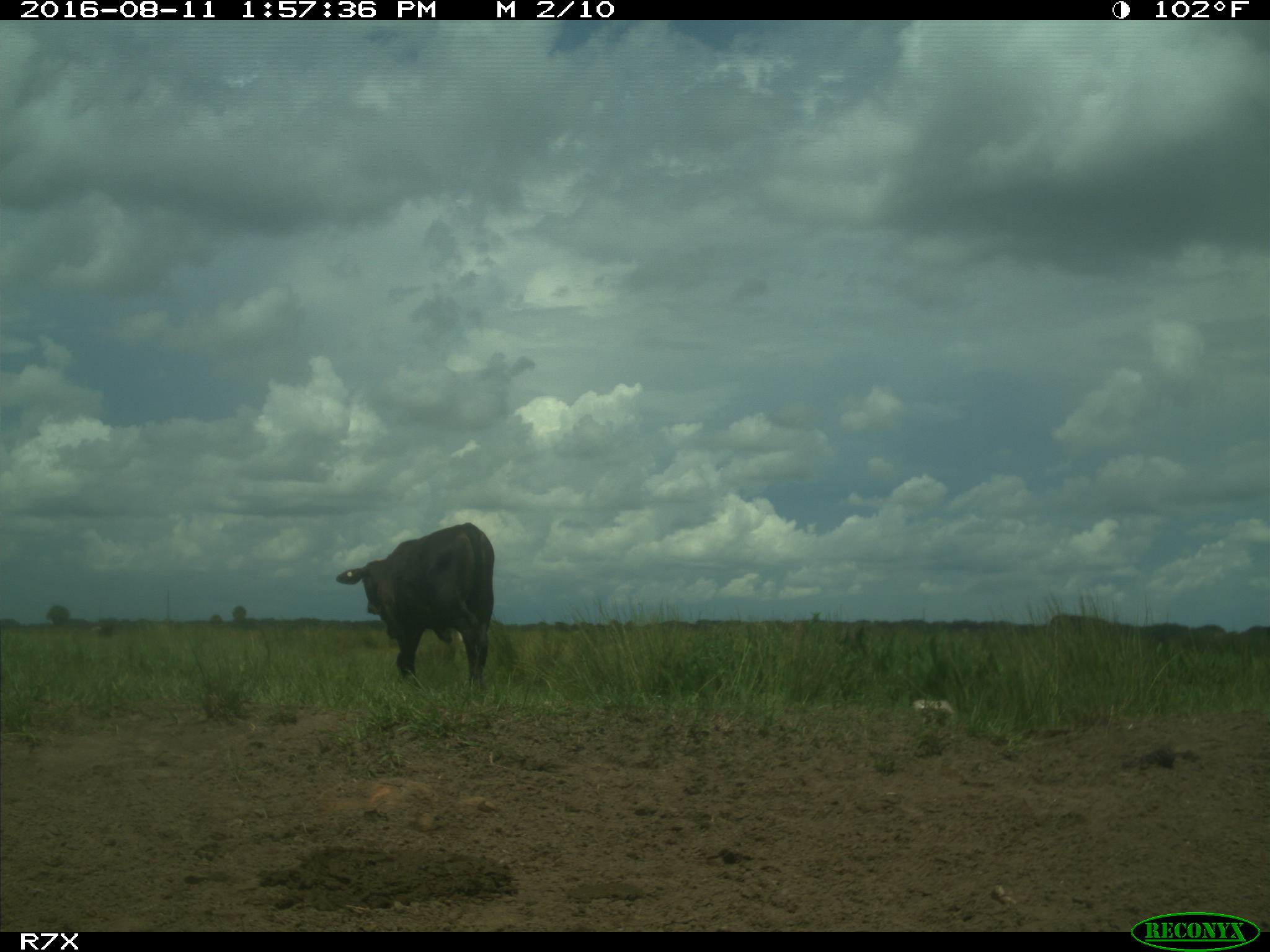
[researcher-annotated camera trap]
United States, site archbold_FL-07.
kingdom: Animalia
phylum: Chordata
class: Mammalia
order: Artiodactyla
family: Bovidae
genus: Bos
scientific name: Bos taurus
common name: domestic cow